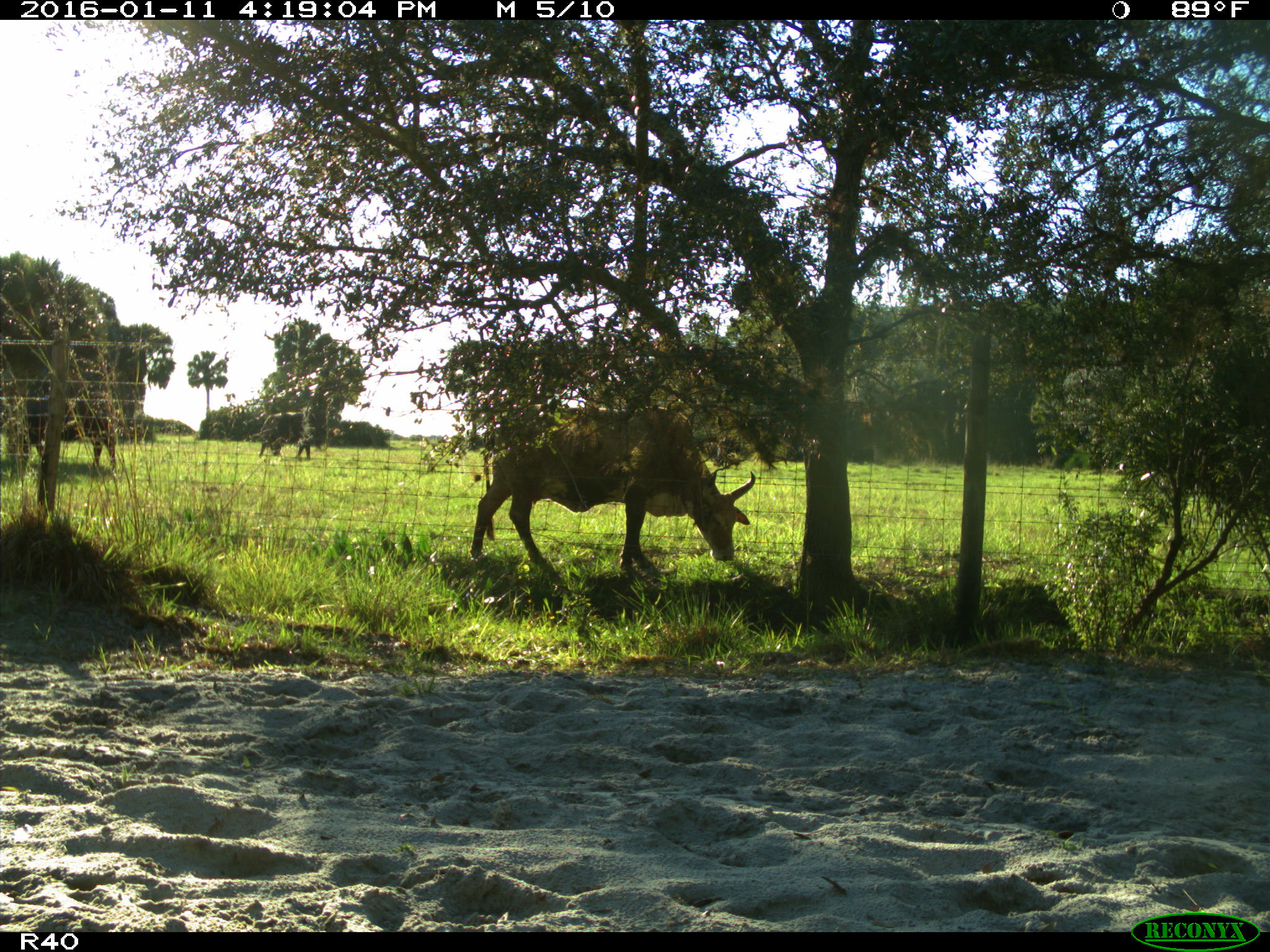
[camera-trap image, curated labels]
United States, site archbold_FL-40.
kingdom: Animalia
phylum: Chordata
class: Mammalia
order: Artiodactyla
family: Bovidae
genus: Bos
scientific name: Bos taurus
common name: domestic cow